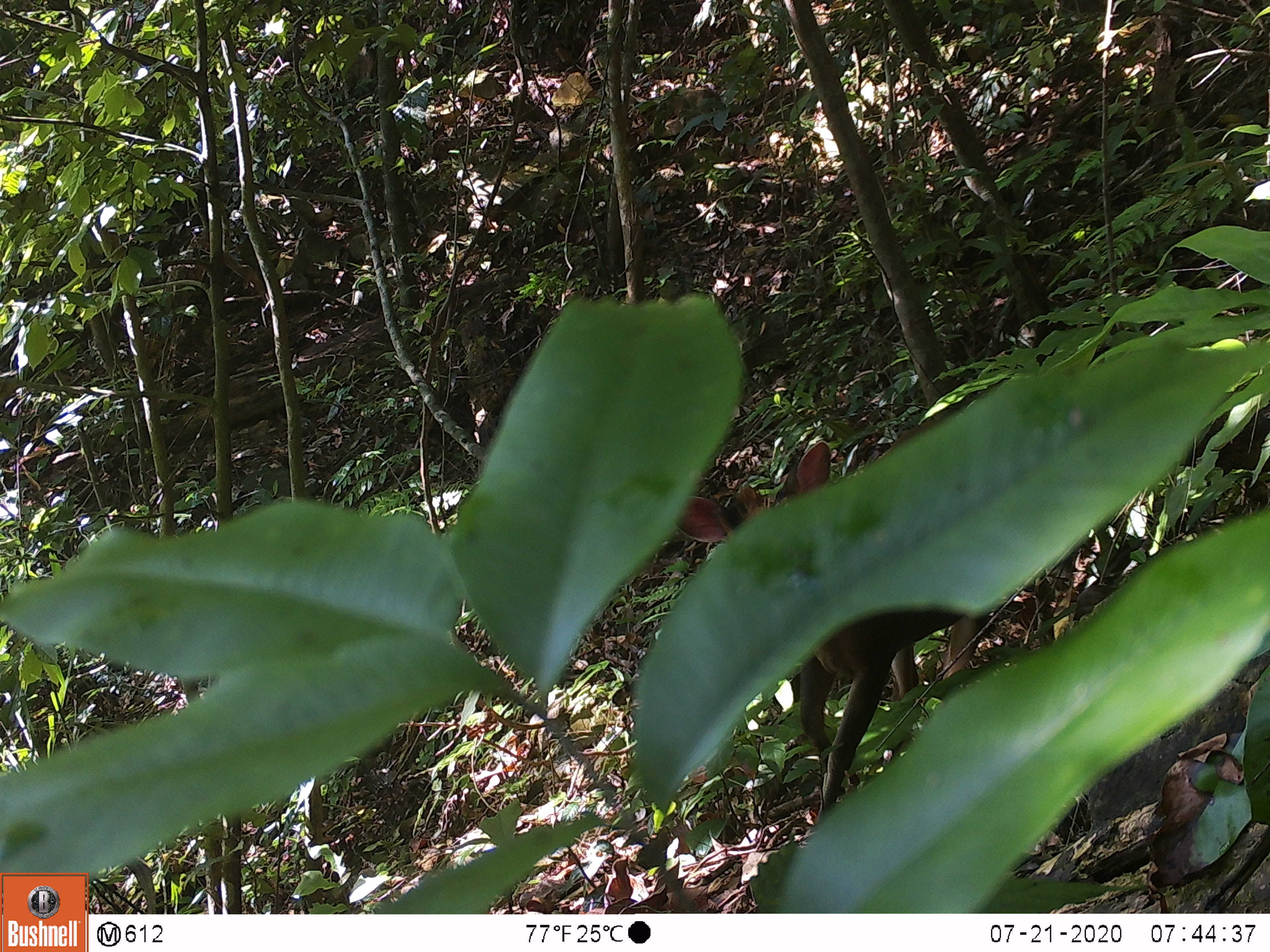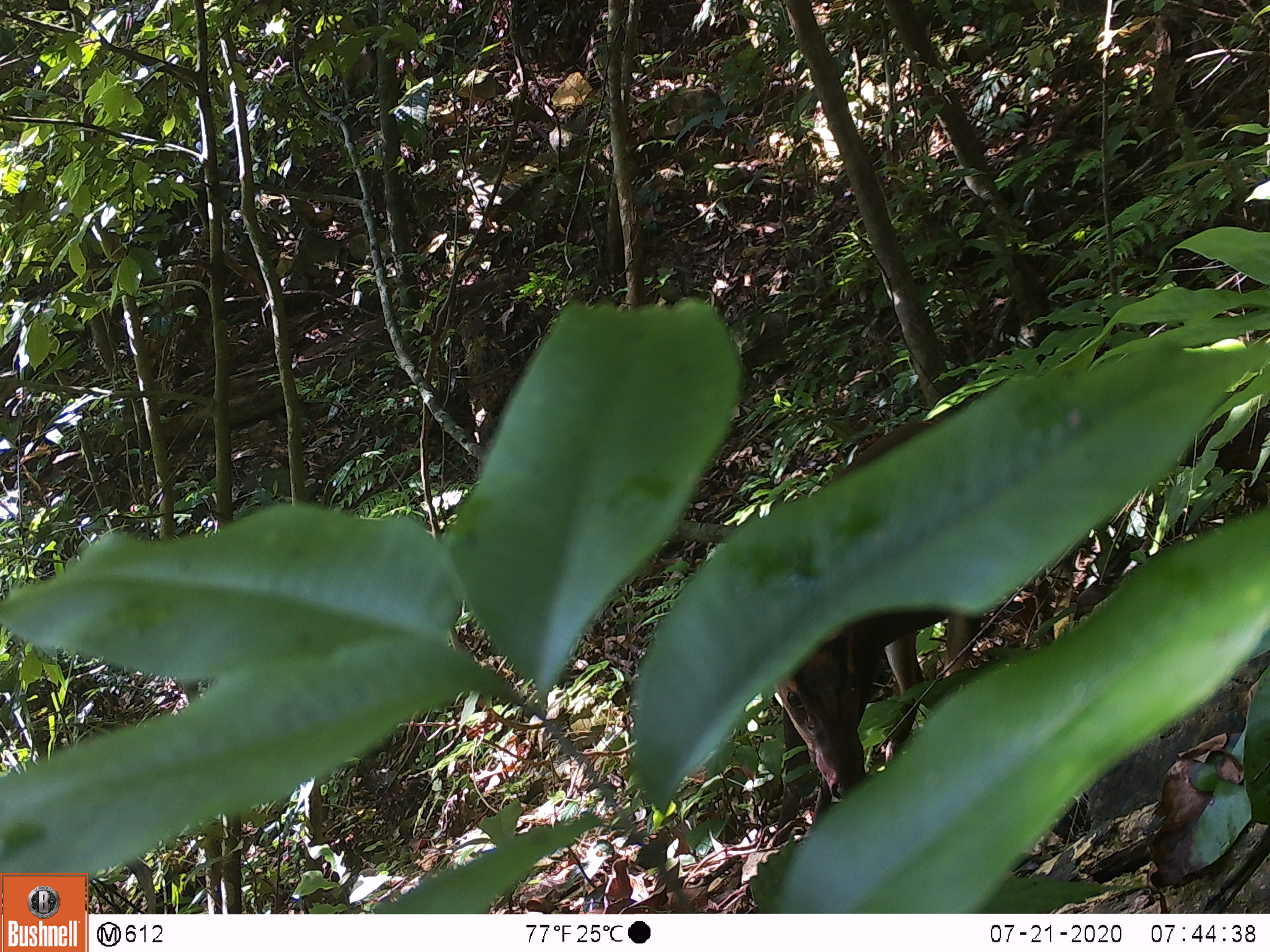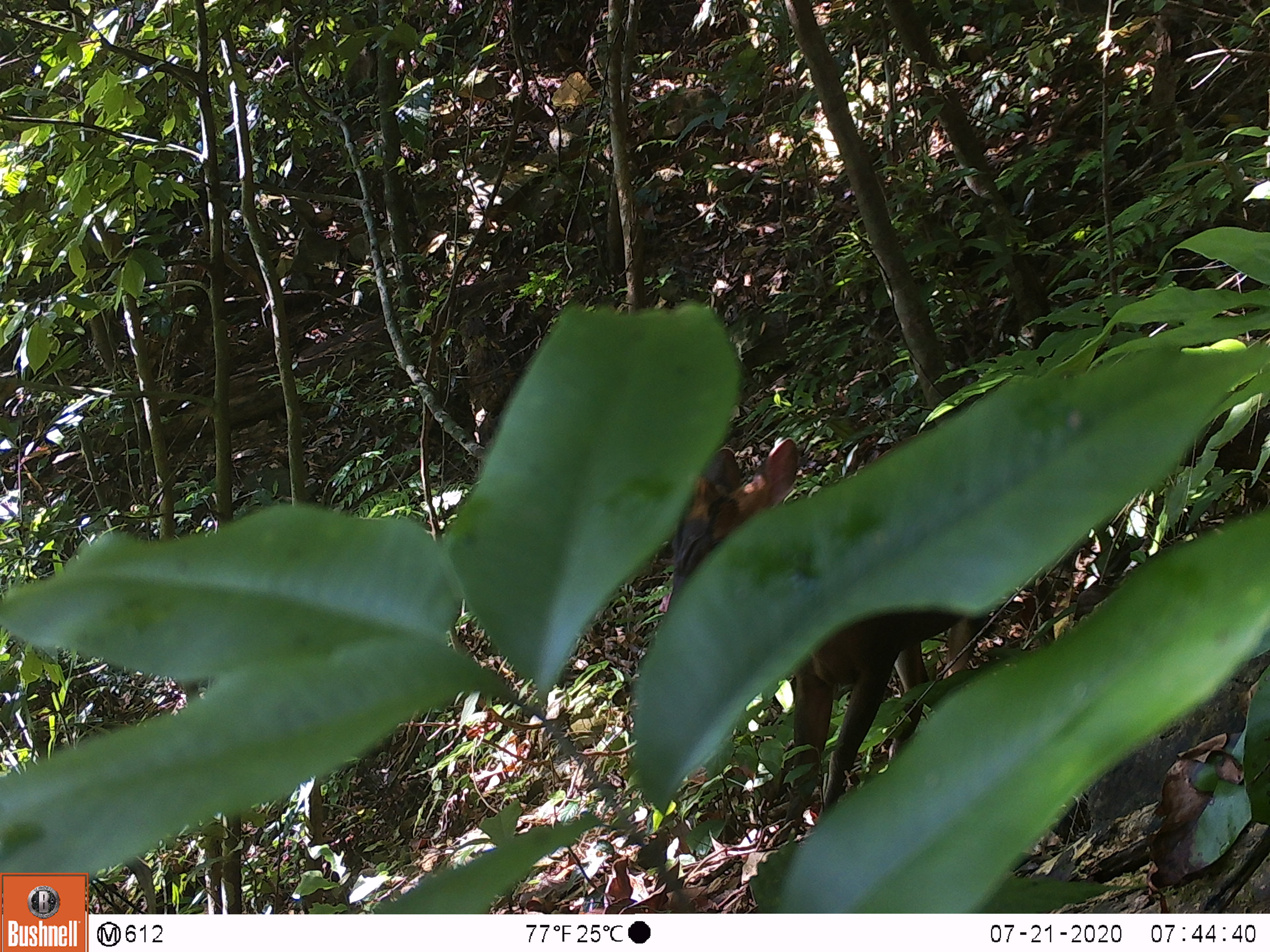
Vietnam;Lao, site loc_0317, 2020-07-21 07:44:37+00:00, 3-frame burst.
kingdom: Animalia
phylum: Chordata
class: Mammalia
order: Artiodactyla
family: Cervidae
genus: Muntiacus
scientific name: Muntiacus rooseveltorum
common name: roosevelt's muntjac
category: roosevelts muntjac group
Roosevelts muntjac group (roosevelt's muntjac) (Muntiacus rooseveltorum). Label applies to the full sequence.